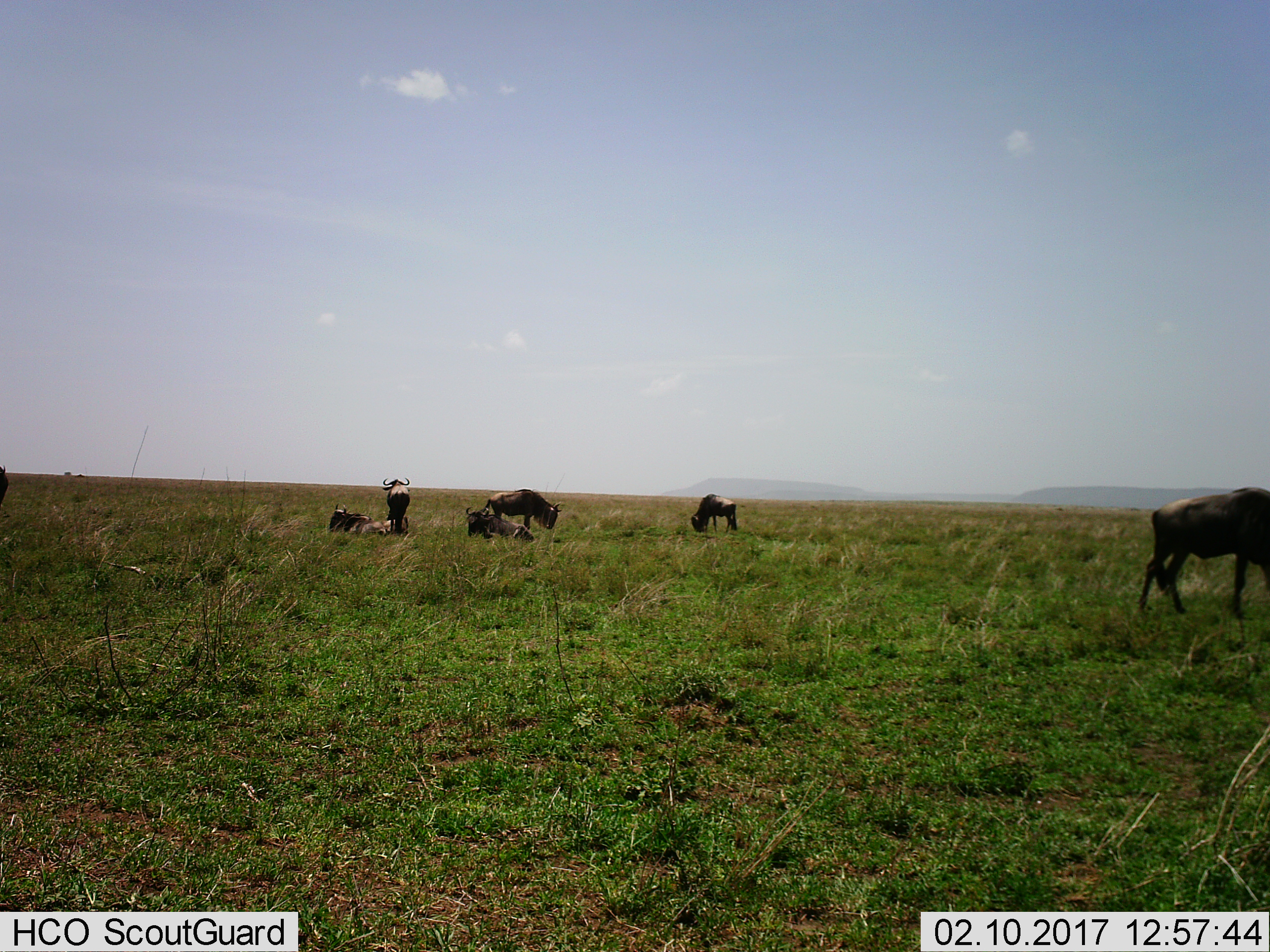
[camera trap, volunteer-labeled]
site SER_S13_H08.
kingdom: Animalia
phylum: Chordata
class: Mammalia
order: Artiodactyla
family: Bovidae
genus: Connochaetes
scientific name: Connochaetes taurinus taurinus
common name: blue wildebeest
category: wildebeestblue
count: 7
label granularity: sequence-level